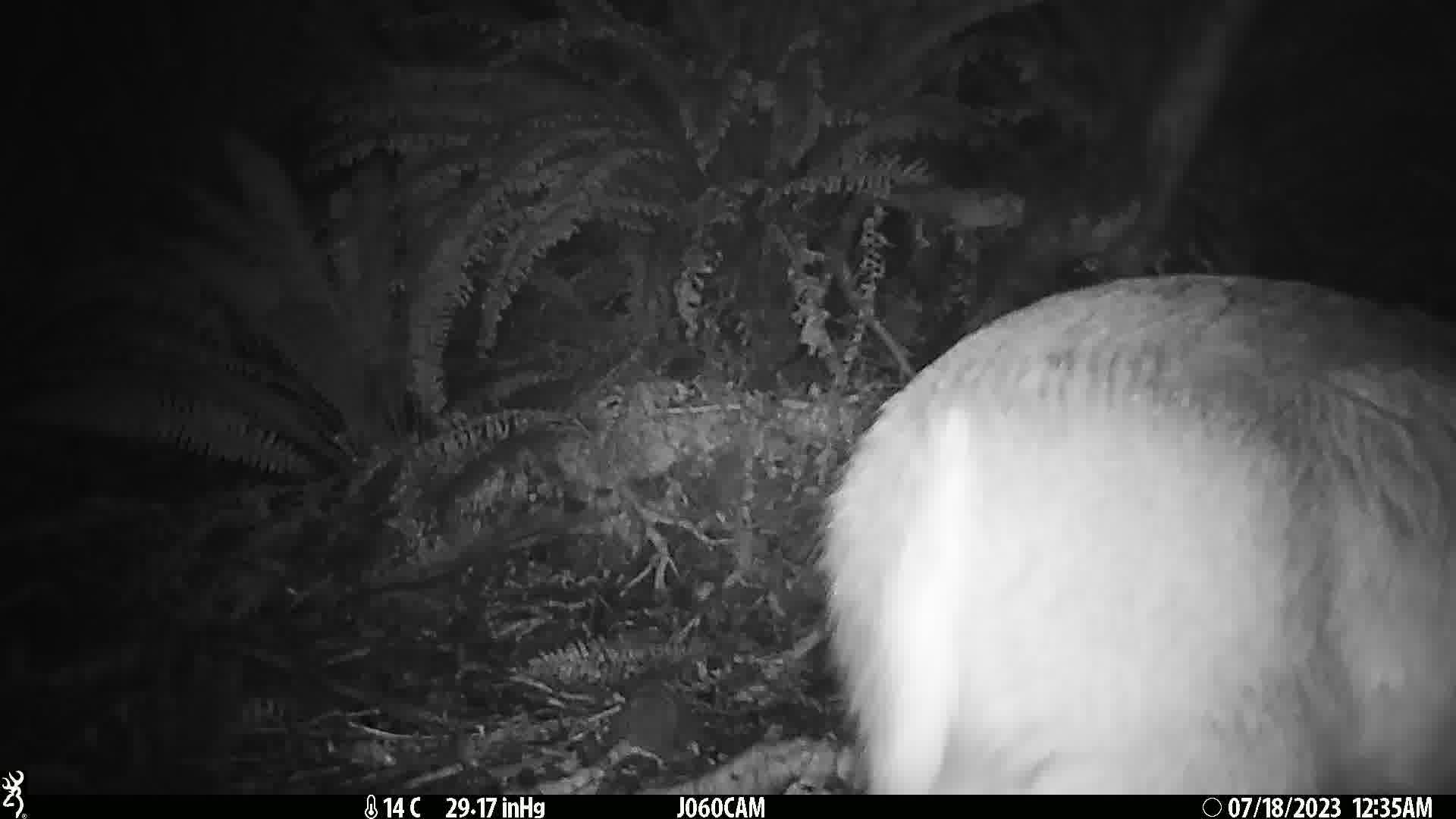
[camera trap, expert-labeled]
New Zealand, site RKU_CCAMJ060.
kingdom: Animalia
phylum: Chordata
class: Mammalia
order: Artiodactyla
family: Cervidae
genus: Odocoileus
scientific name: Odocoileus virginianus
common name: white-tailed deer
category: white tailed deer